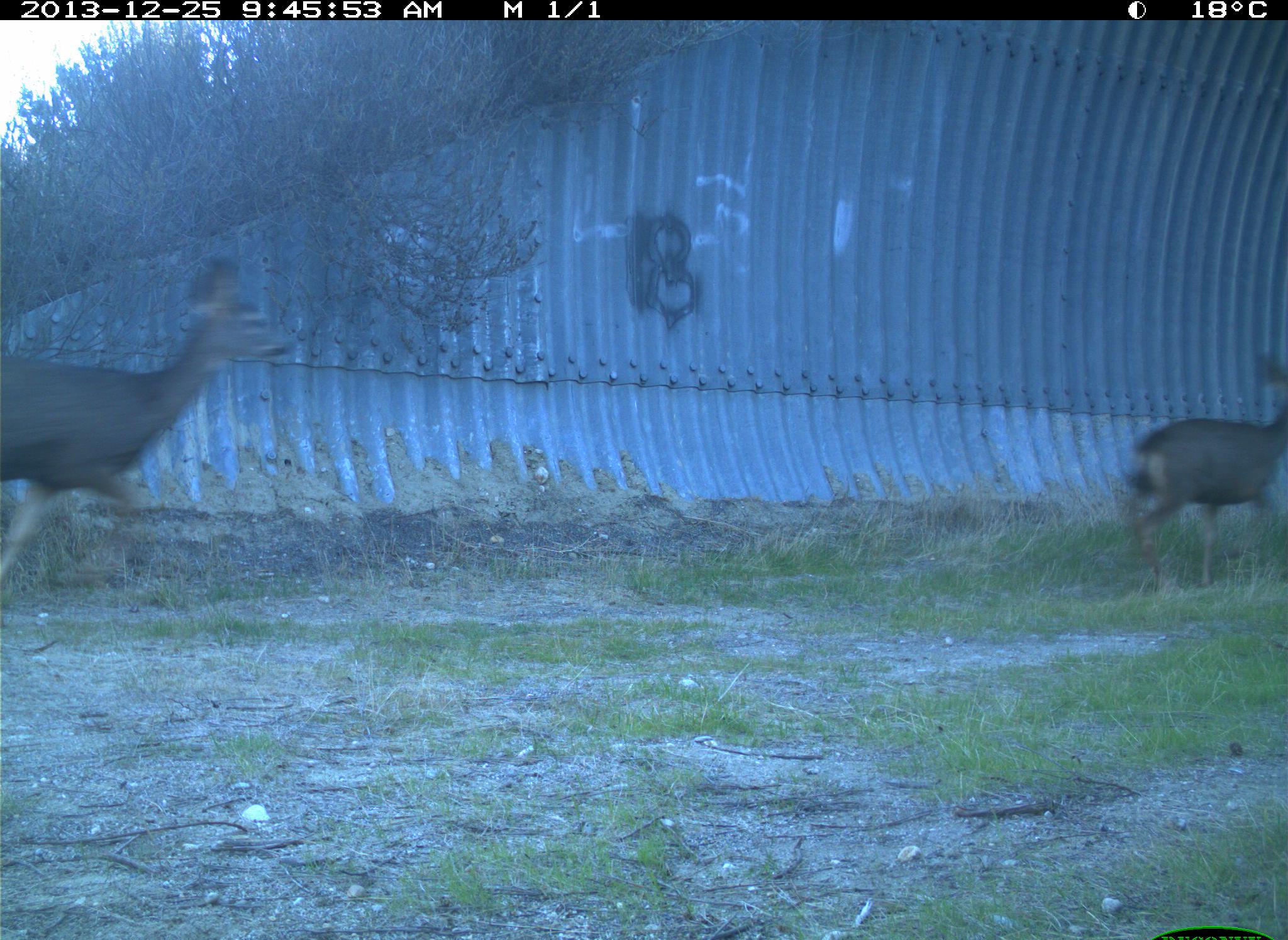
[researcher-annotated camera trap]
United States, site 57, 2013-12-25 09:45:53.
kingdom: Animalia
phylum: Chordata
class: Mammalia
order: Artiodactyla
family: Cervidae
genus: Odocoileus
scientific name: Odocoileus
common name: deer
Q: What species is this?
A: Deer (Odocoileus).